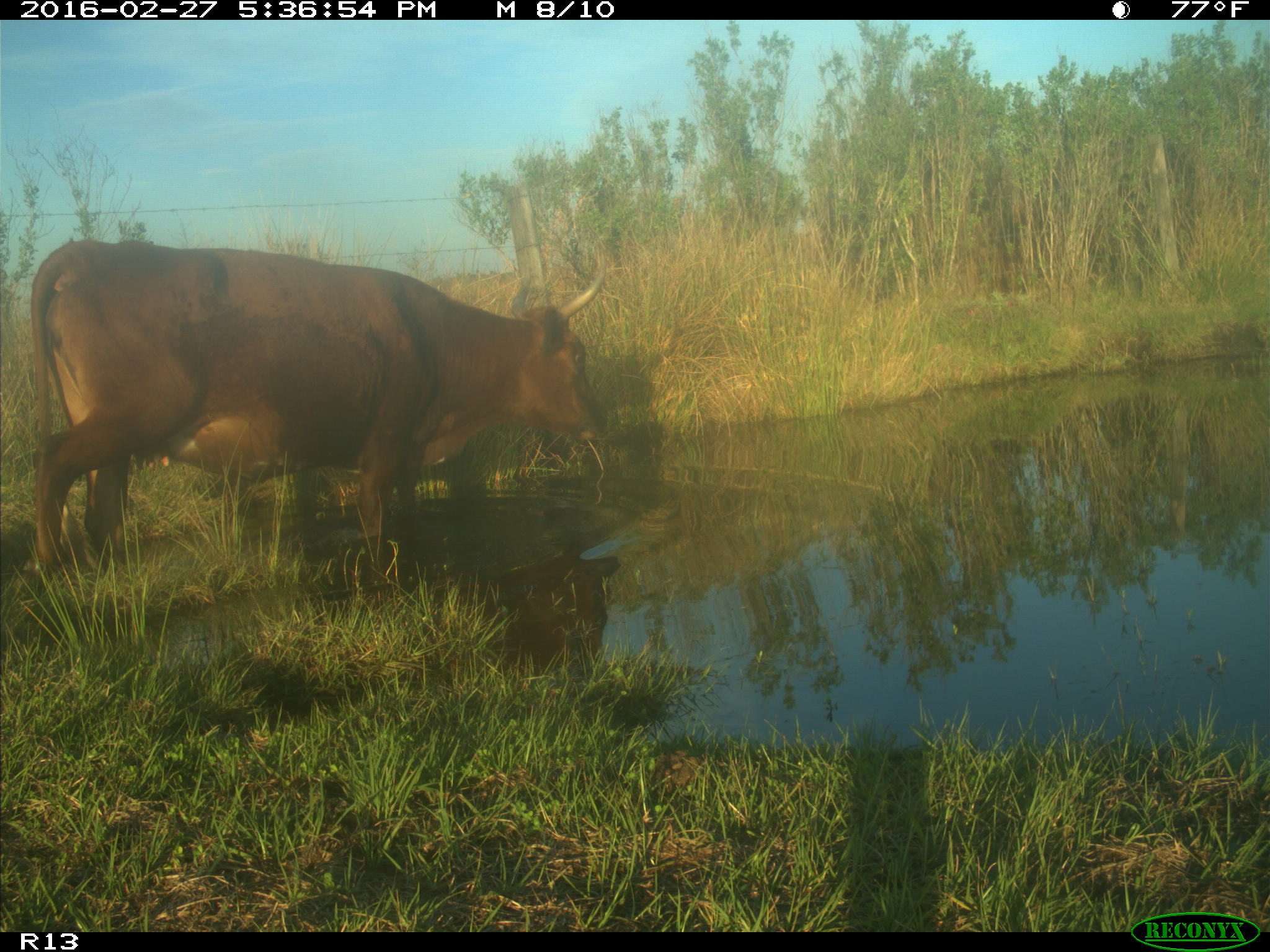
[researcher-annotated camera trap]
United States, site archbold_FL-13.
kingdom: Animalia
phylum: Chordata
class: Mammalia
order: Artiodactyla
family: Bovidae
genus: Bos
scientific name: Bos taurus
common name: domestic cow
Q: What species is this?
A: Bos taurus (domestic cow).